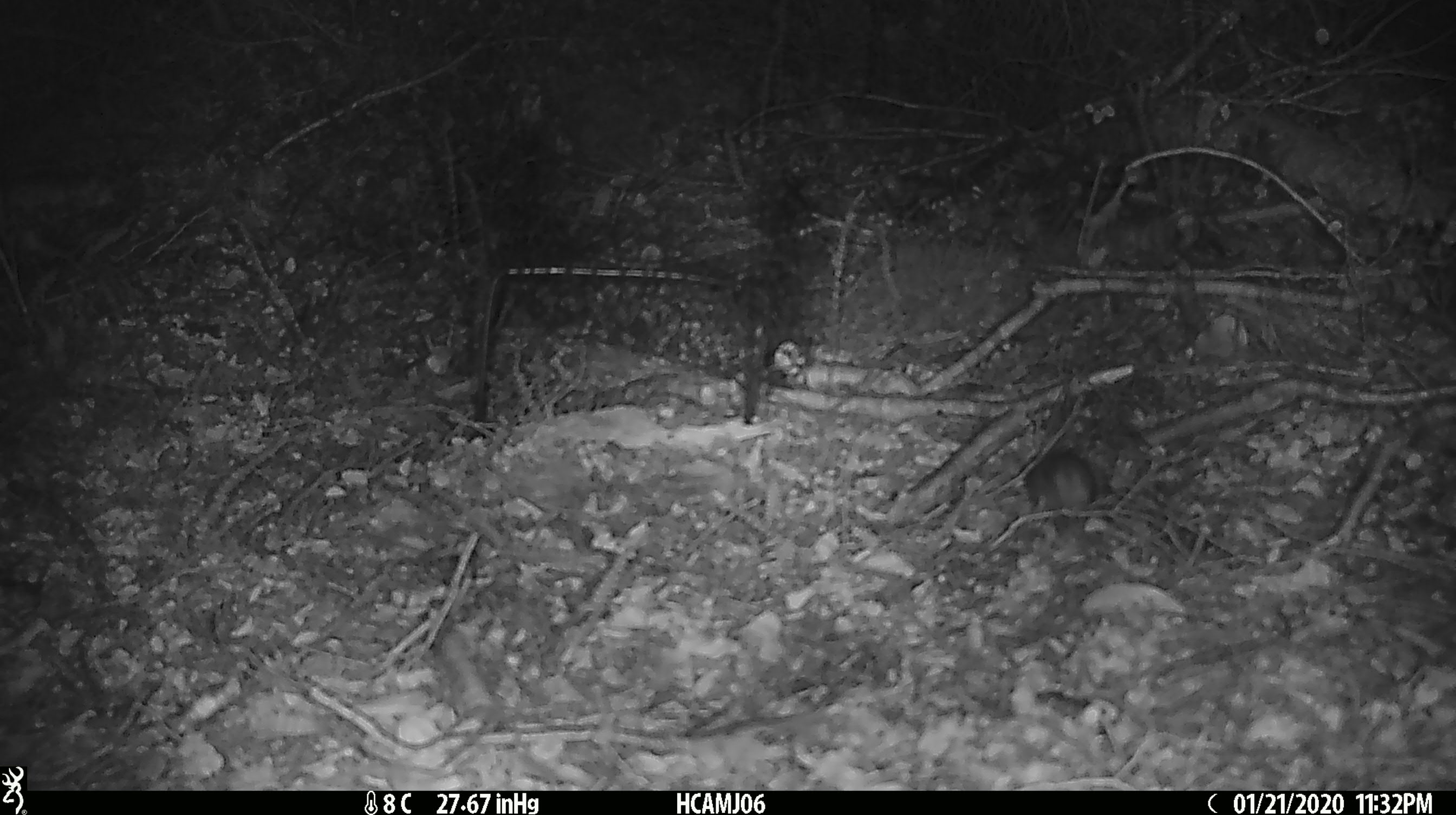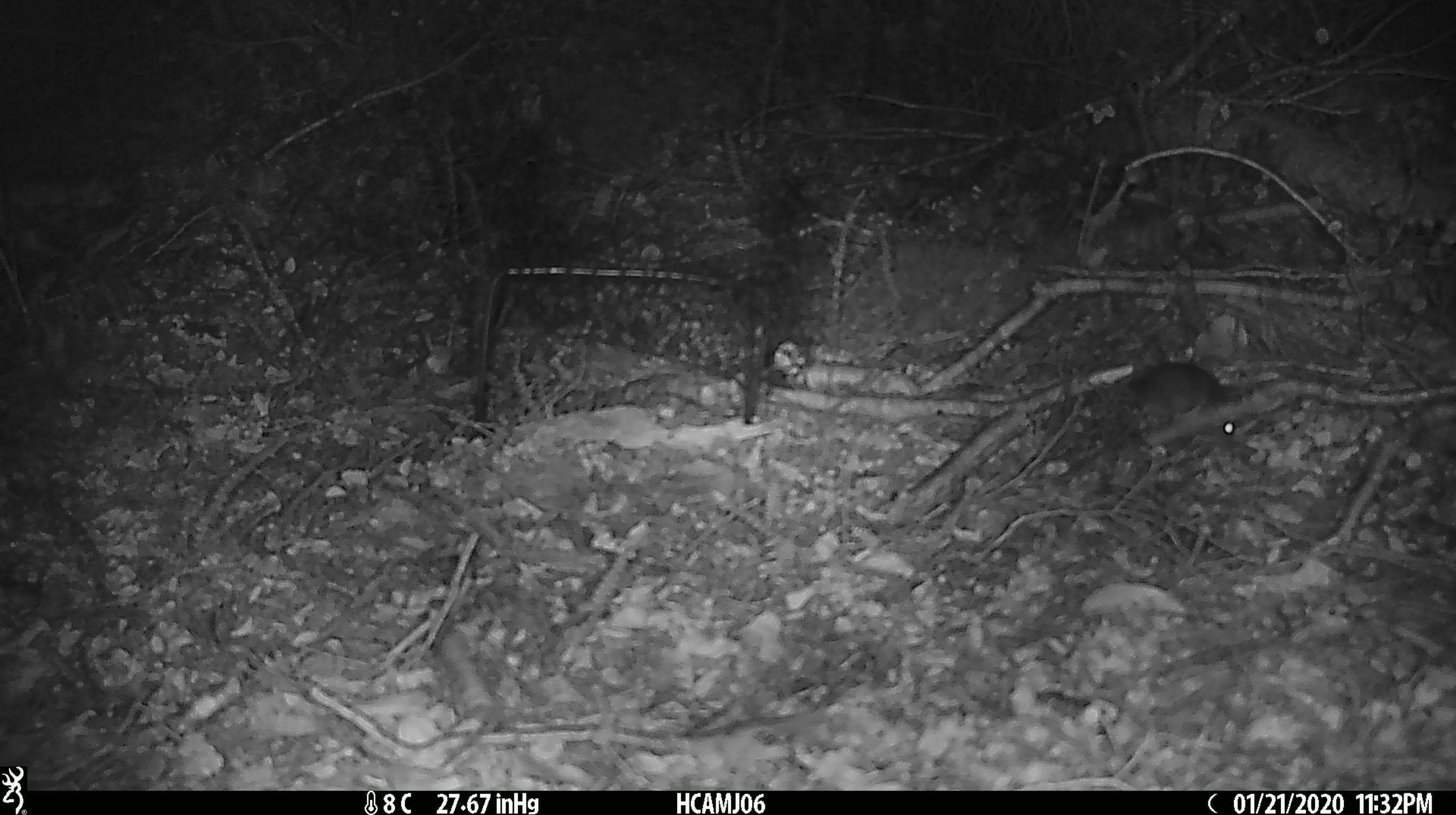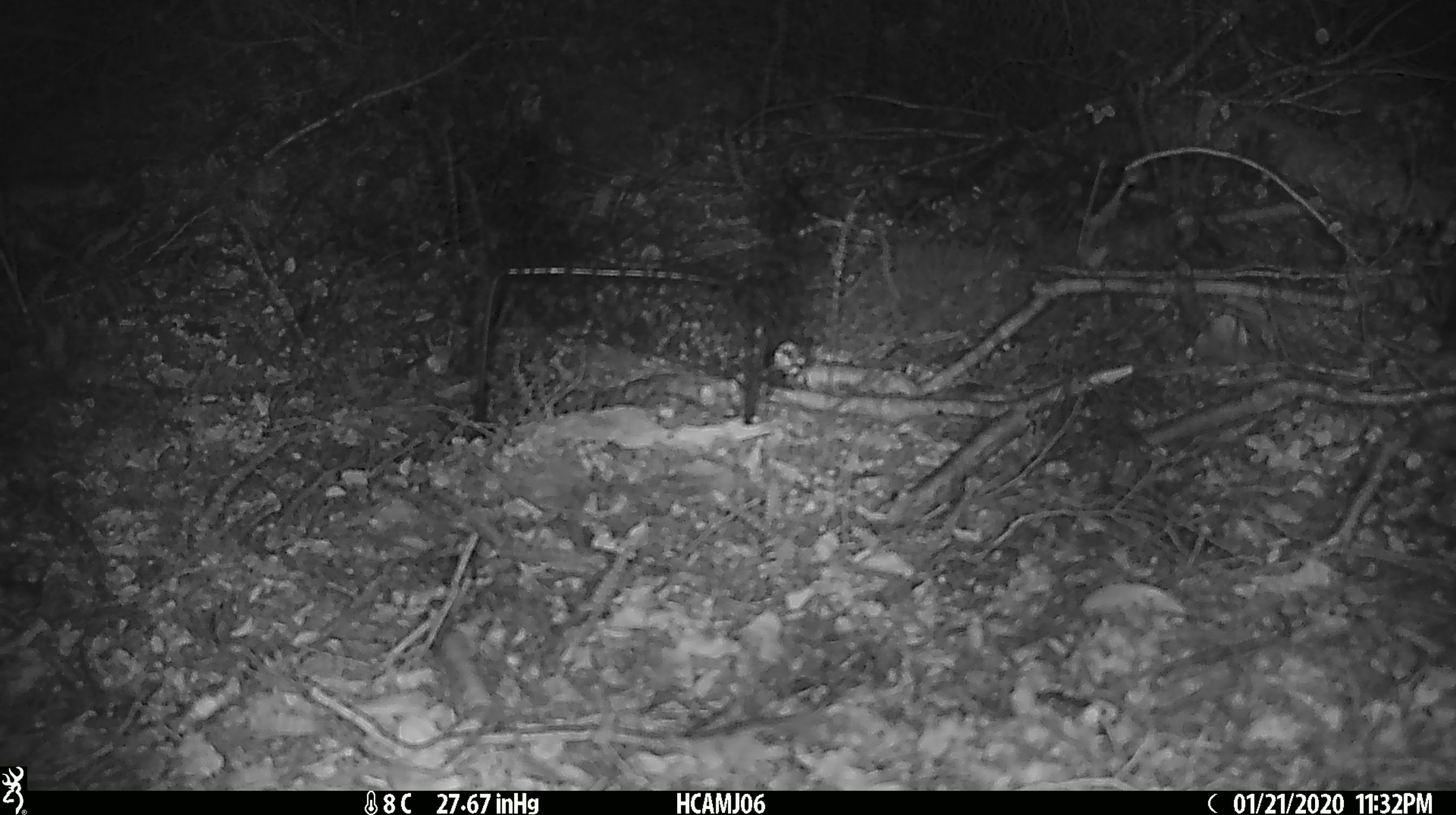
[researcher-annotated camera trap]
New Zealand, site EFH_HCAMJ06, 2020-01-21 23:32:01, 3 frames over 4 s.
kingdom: Animalia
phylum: Chordata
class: Mammalia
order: Rodentia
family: Muridae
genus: Mus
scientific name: Mus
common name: mouse